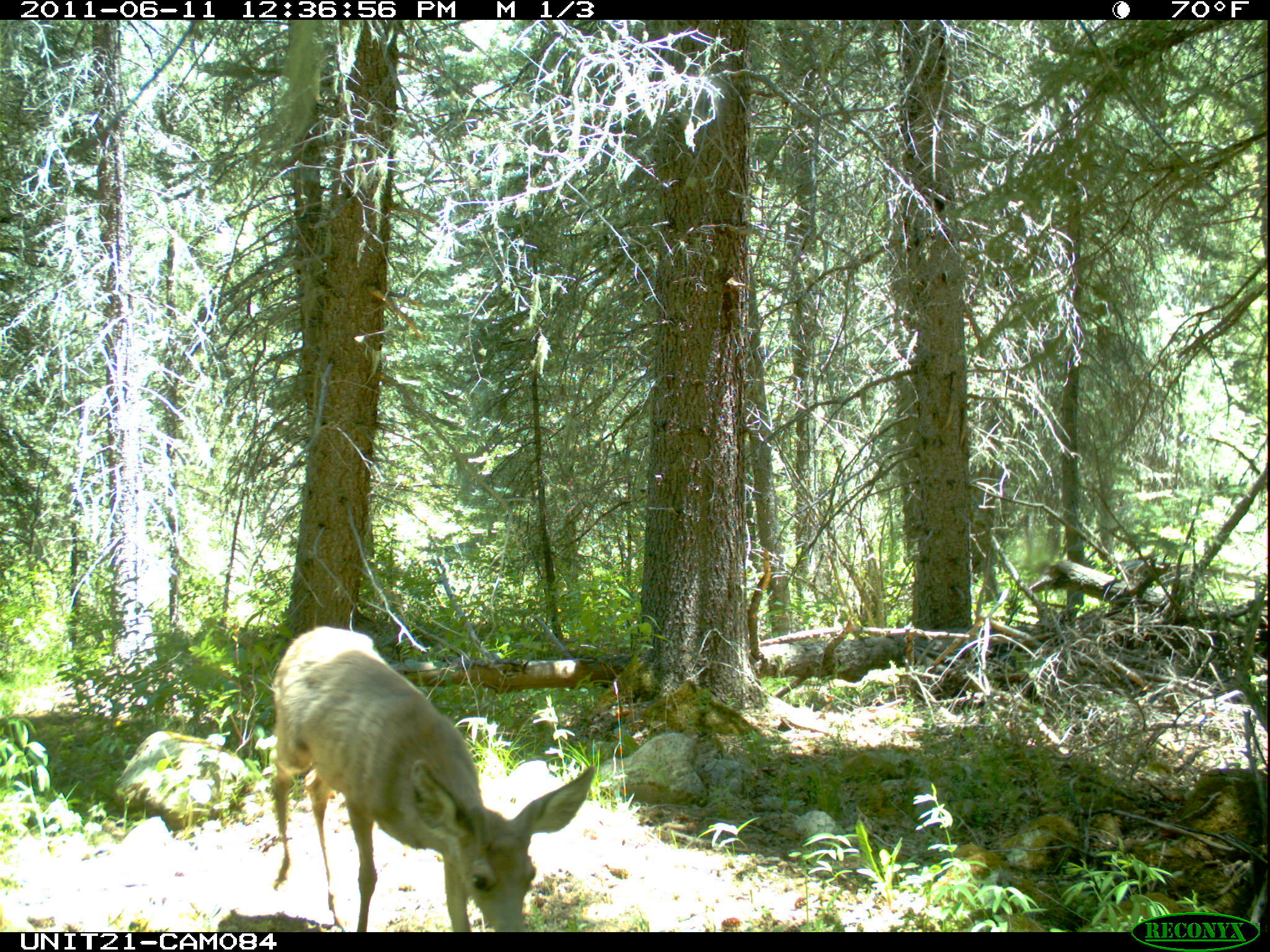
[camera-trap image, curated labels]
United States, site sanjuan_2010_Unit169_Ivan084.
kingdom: Animalia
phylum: Chordata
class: Mammalia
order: Artiodactyla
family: Cervidae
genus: Odocoileus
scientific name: Odocoileus hemionus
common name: mule deer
Odocoileus hemionus (mule deer).